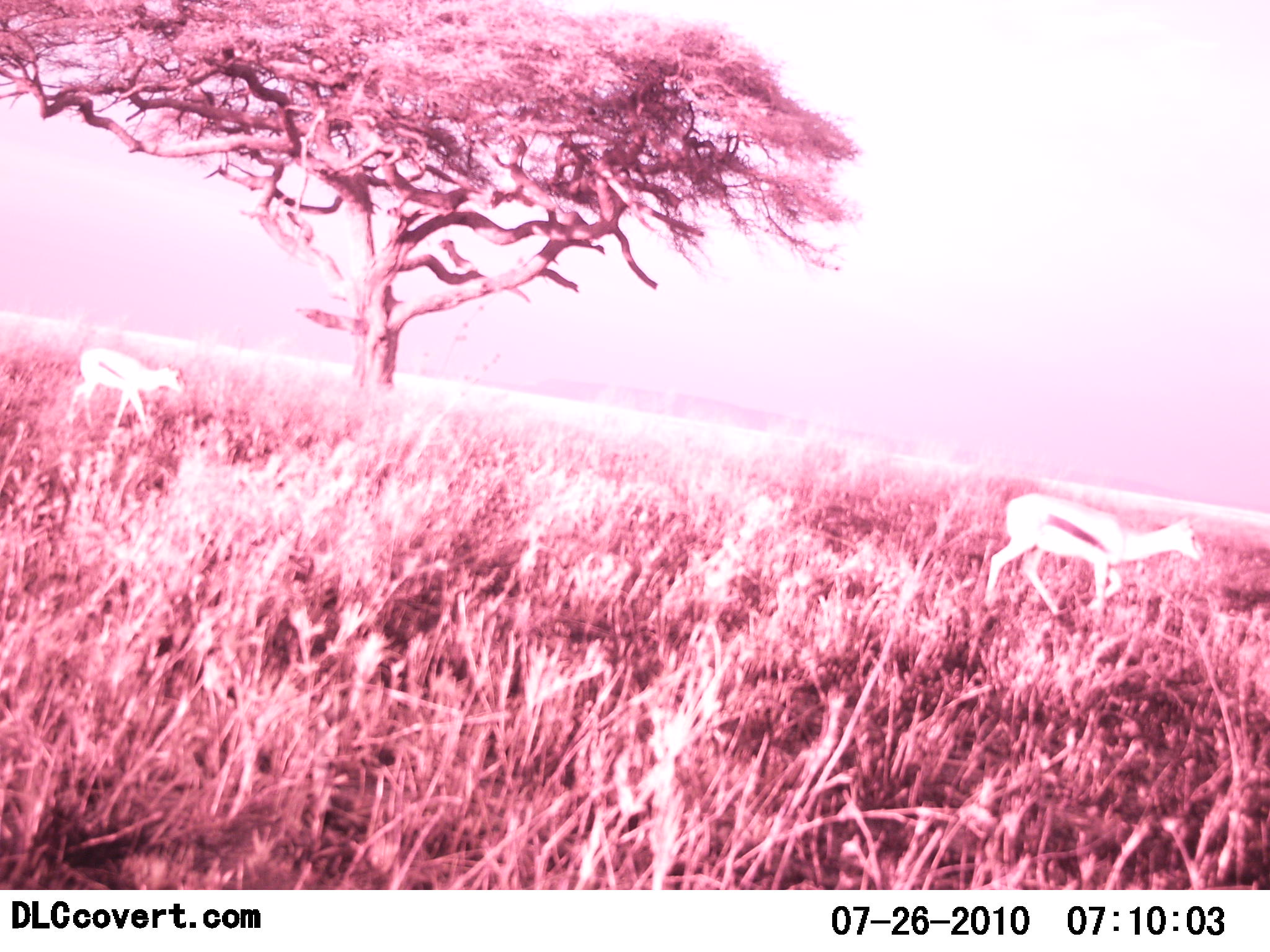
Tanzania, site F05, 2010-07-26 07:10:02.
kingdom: Animalia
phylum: Chordata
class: Mammalia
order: Artiodactyla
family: Bovidae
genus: Eudorcas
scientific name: Eudorcas thomsonii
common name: thomson's gazelle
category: gazellethomsons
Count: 2.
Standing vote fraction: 14%.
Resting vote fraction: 0%.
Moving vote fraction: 93%.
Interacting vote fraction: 0%.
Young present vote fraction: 14%.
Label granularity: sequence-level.